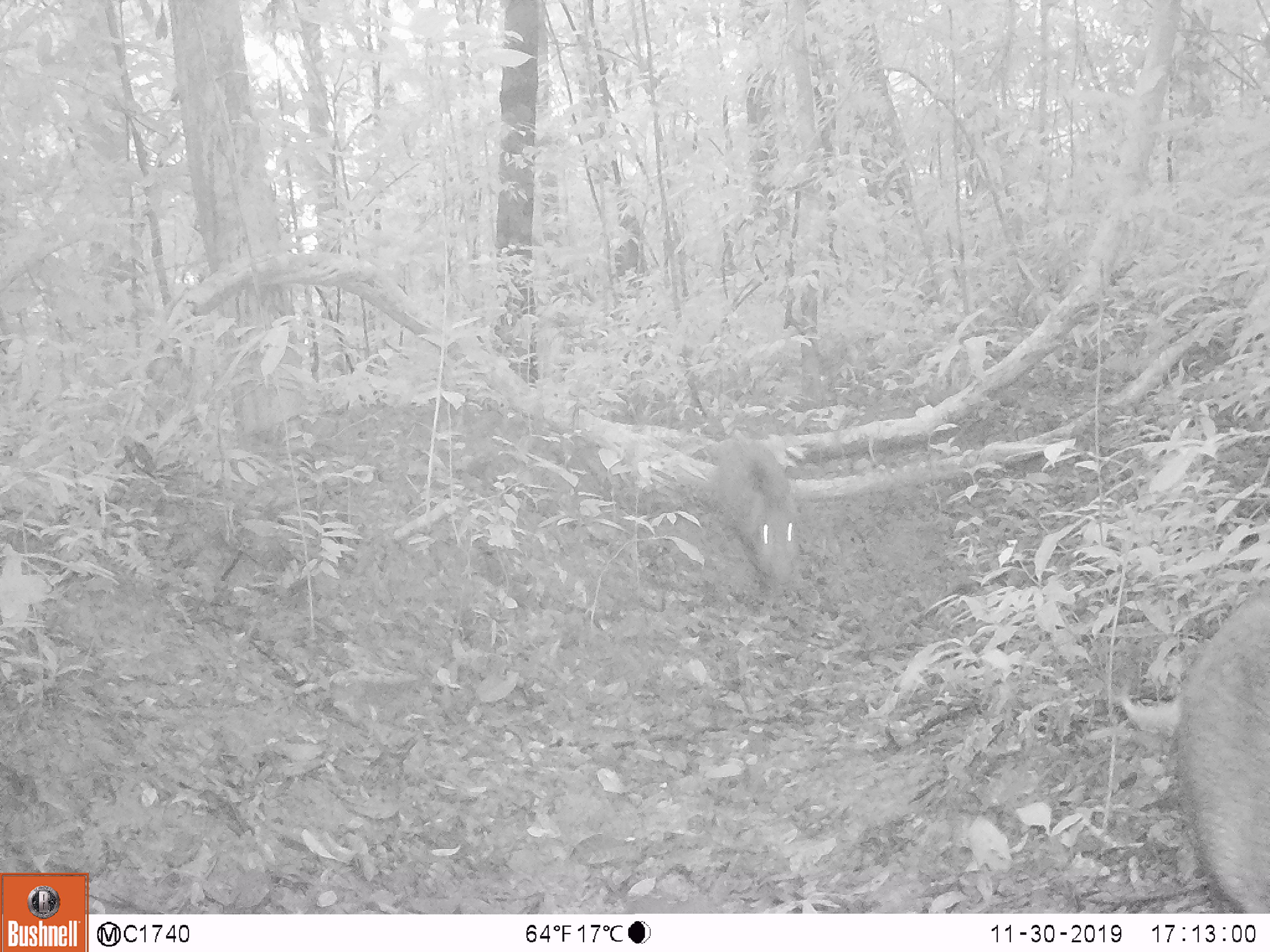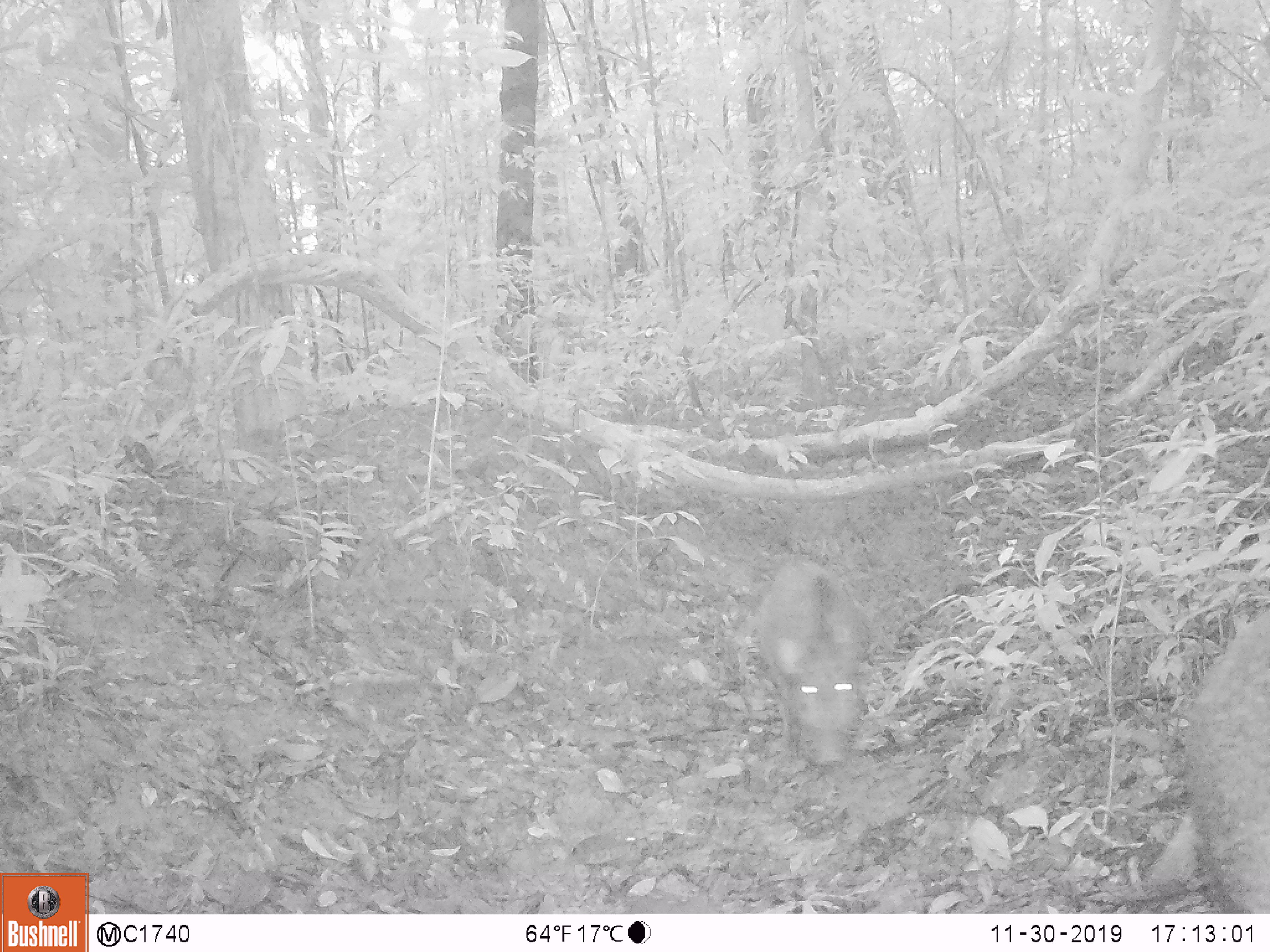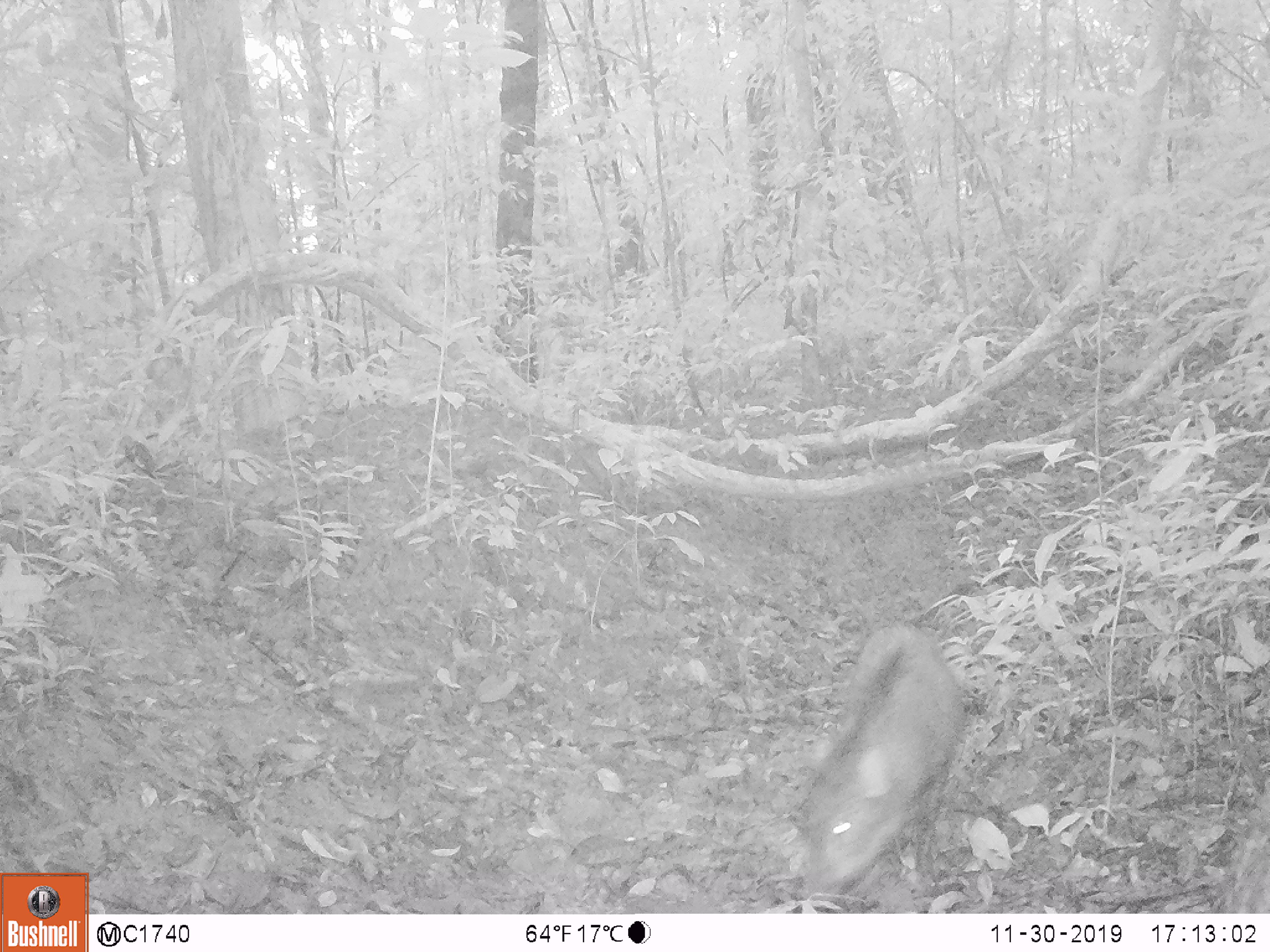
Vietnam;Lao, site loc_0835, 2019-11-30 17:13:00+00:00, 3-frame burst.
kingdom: Animalia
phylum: Chordata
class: Mammalia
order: Artiodactyla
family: Suidae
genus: Sus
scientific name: Sus scrofa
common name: eurasian wild pig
Eurasian wild pig (Sus scrofa). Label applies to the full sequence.